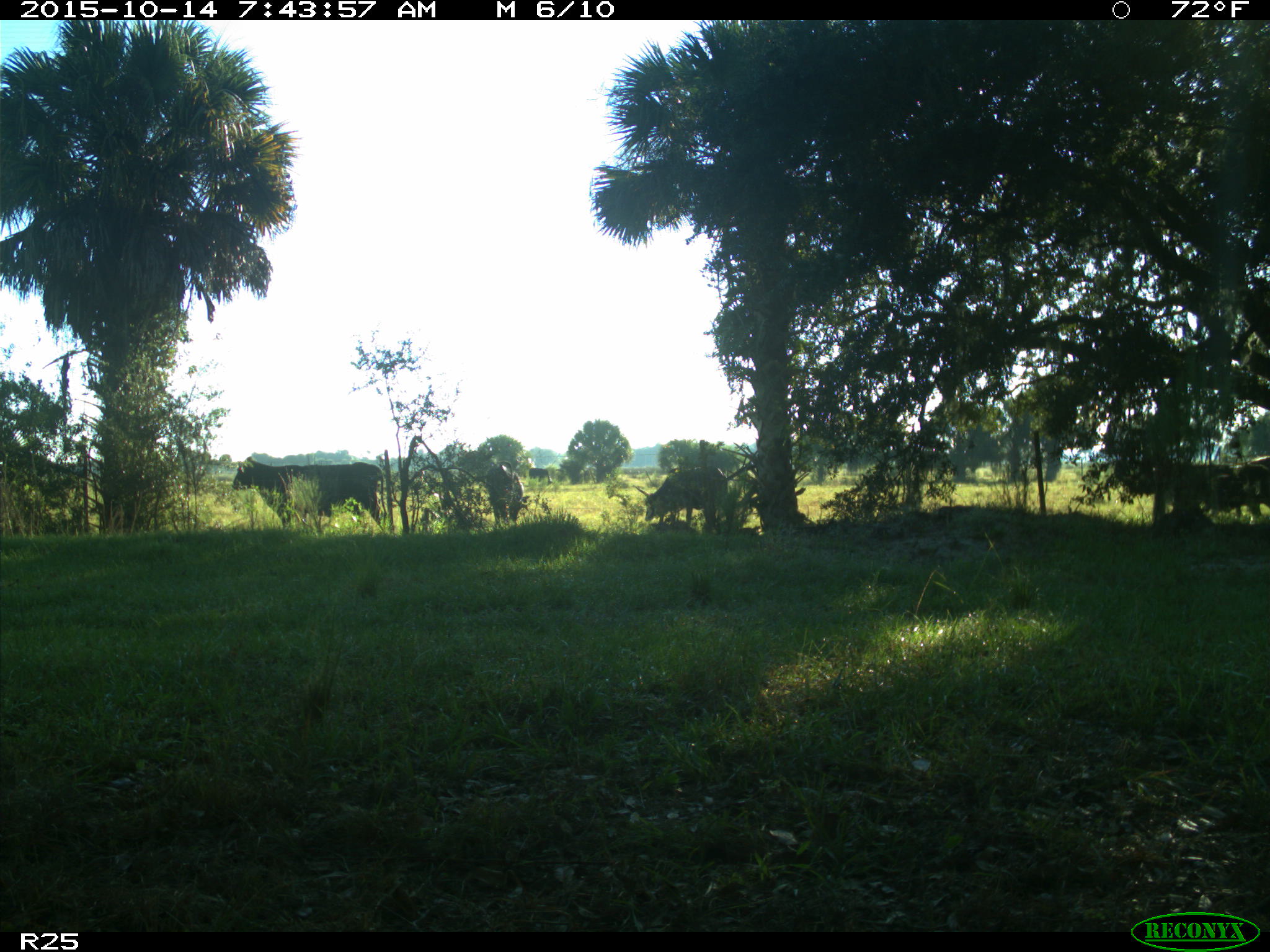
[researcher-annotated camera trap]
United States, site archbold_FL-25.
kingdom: Animalia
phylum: Chordata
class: Mammalia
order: Artiodactyla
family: Bovidae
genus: Bos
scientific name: Bos taurus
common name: domestic cow